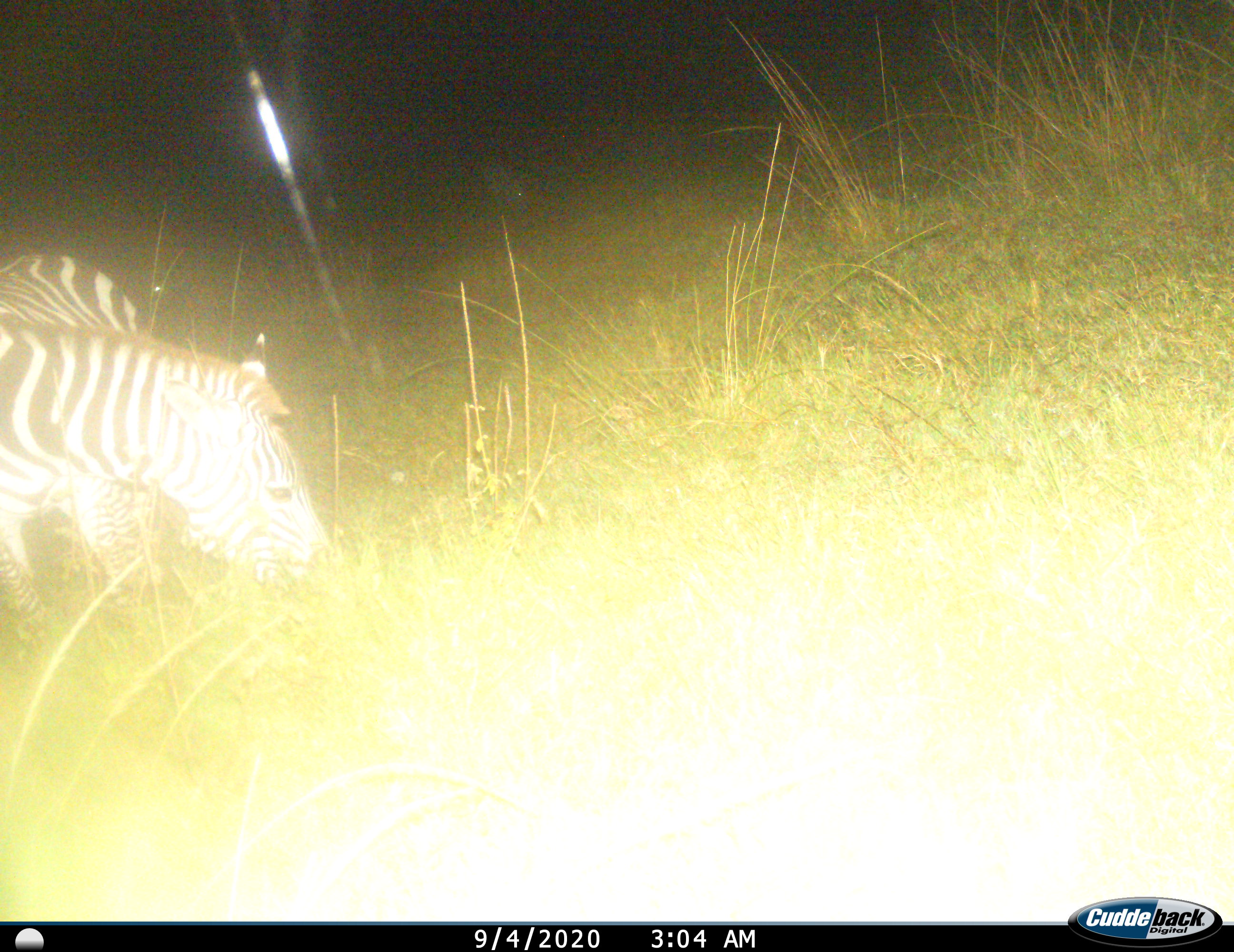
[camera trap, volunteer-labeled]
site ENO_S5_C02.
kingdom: Animalia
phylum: Chordata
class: Mammalia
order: Perissodactyla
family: Equidae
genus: Equus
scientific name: Equus quagga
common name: plains zebra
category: zebraplains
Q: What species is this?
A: Zebraplains (plains zebra) (Equus quagga).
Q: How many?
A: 1.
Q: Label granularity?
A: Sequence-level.